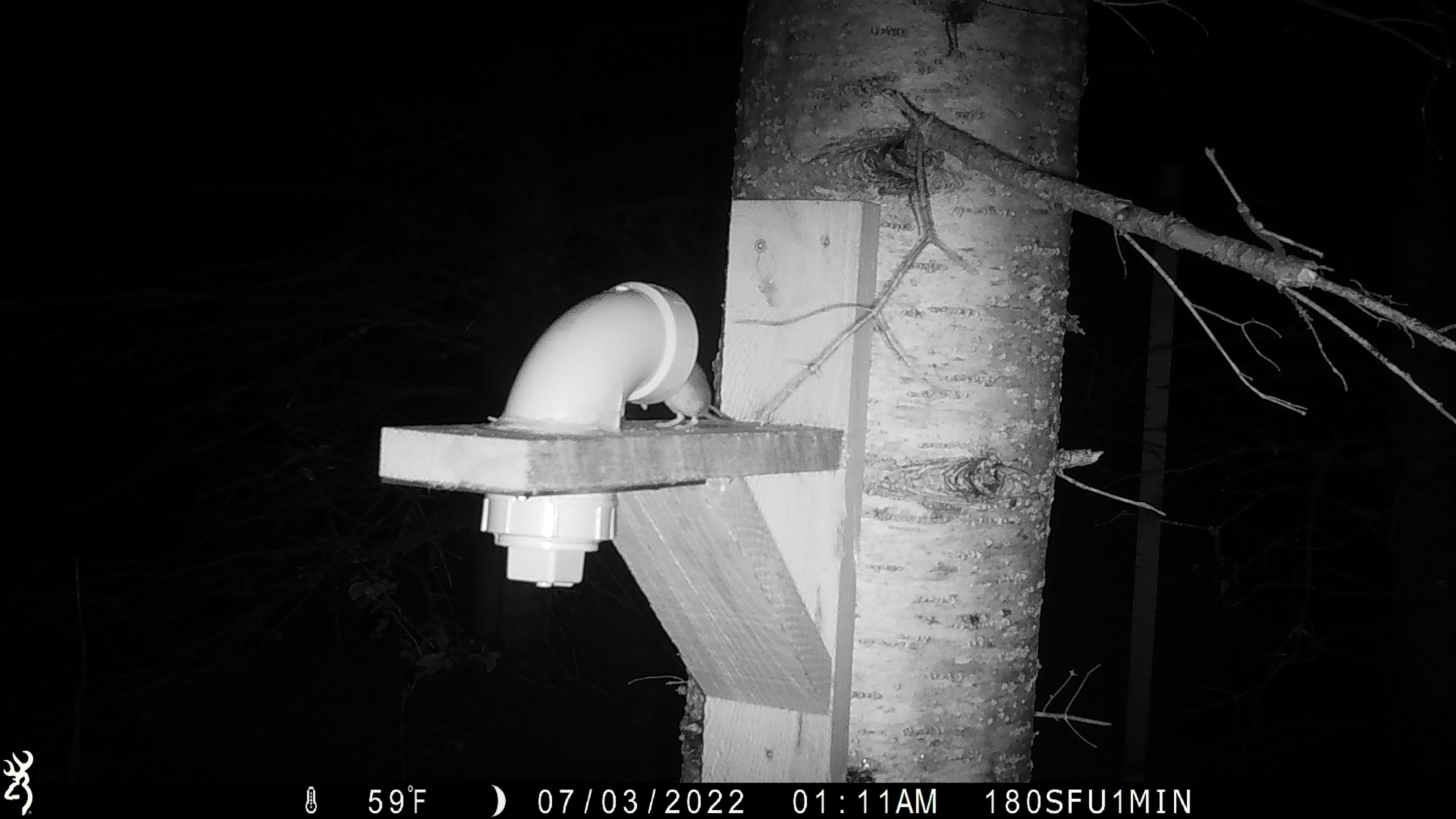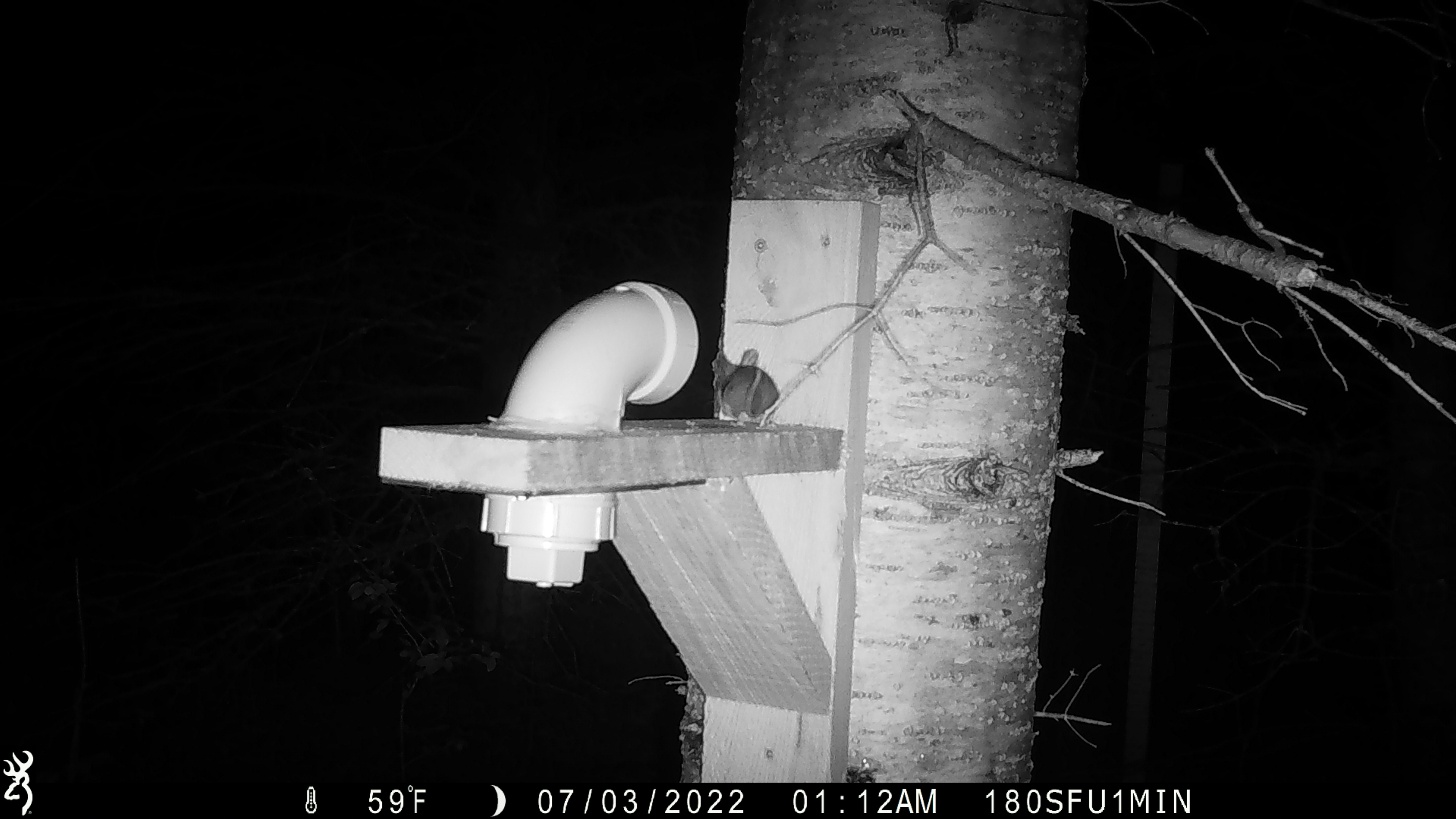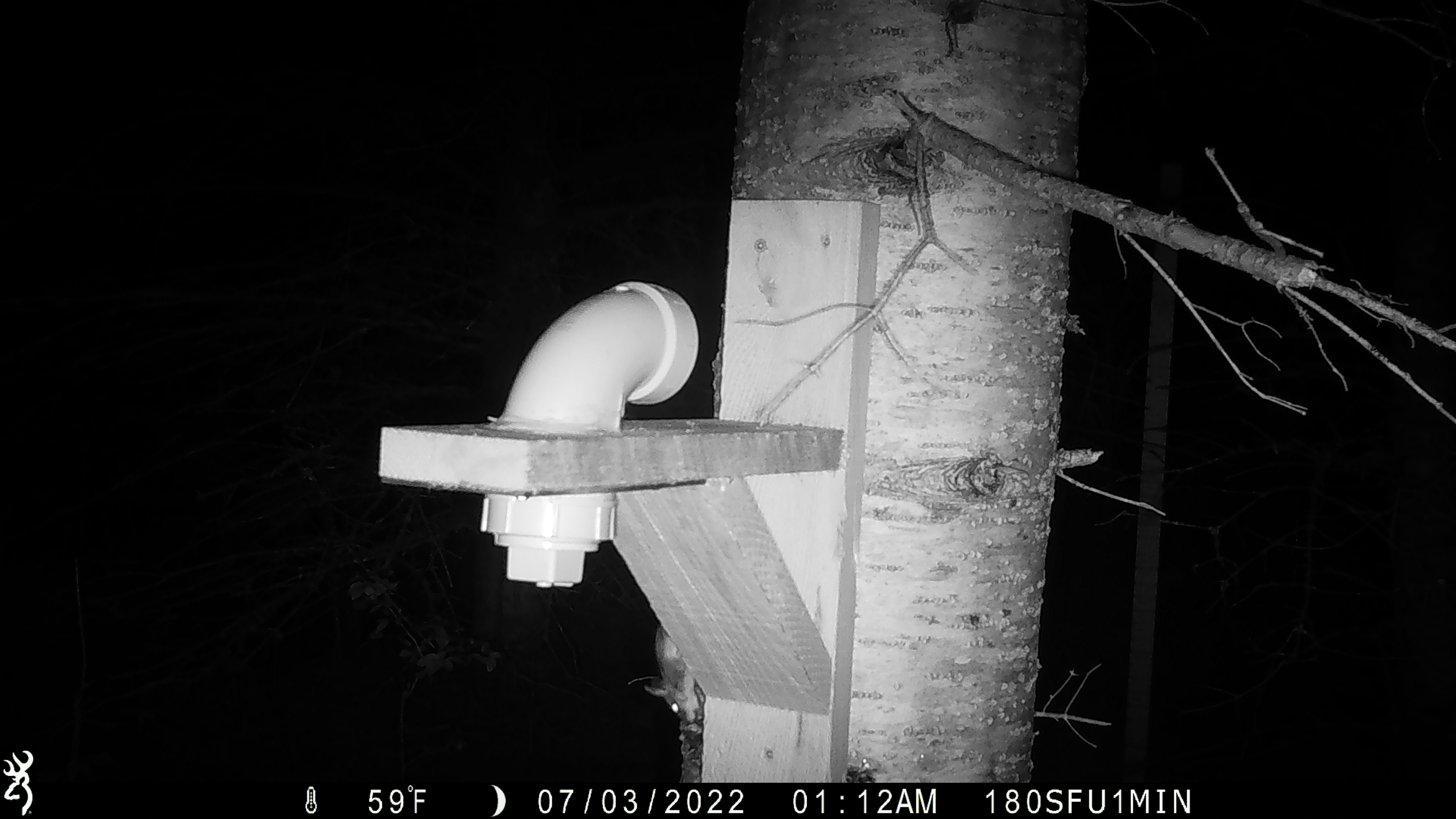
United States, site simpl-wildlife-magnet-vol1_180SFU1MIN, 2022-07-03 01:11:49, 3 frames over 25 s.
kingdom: Animalia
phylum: Chordata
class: Mammalia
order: Rodentia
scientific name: Rodentia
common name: mouse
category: mouse sp.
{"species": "mouse sp. (mouse) (Rodentia)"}